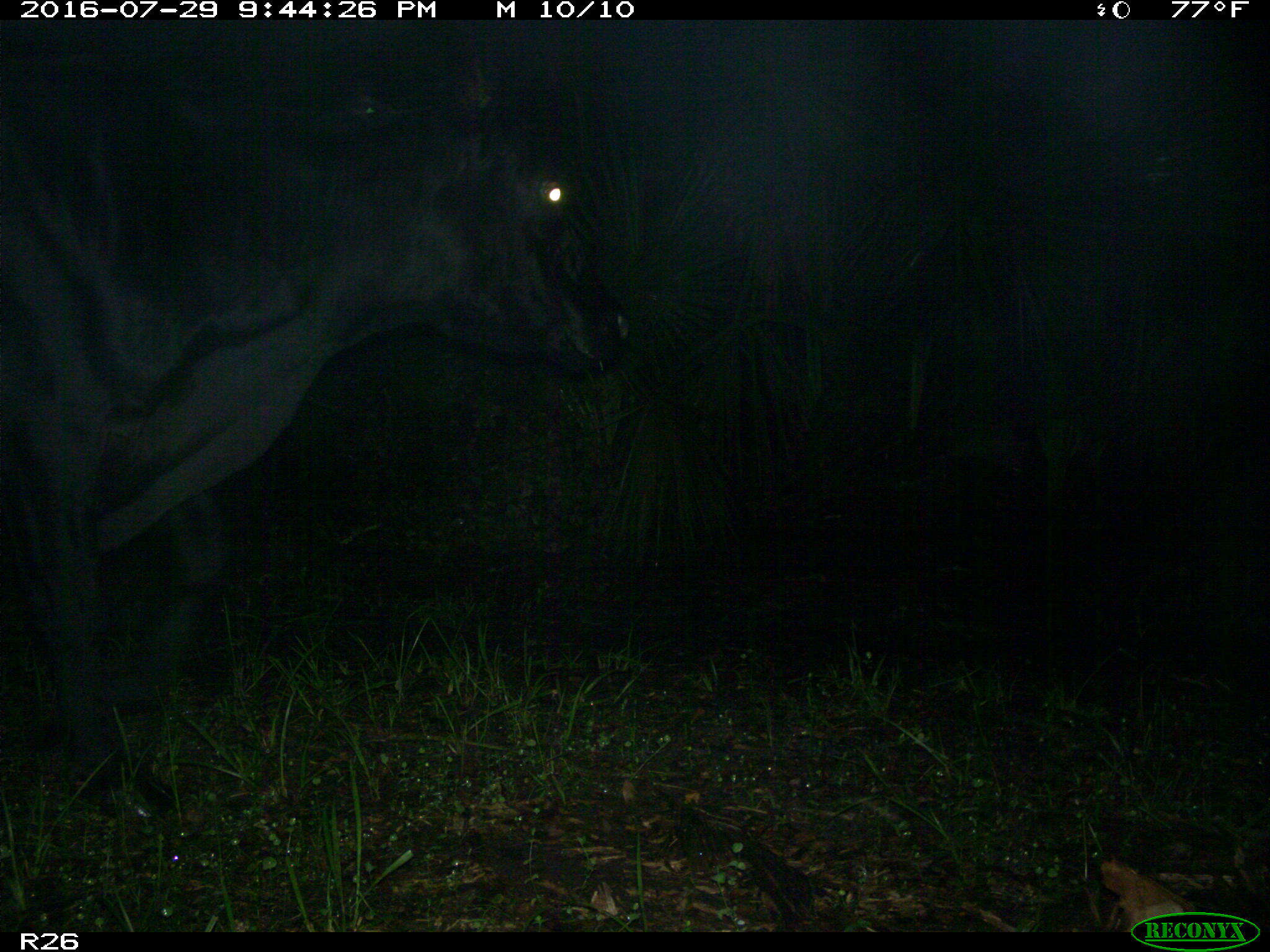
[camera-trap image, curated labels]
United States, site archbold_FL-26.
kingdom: Animalia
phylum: Chordata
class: Mammalia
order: Artiodactyla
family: Bovidae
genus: Bos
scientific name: Bos taurus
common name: domestic cow